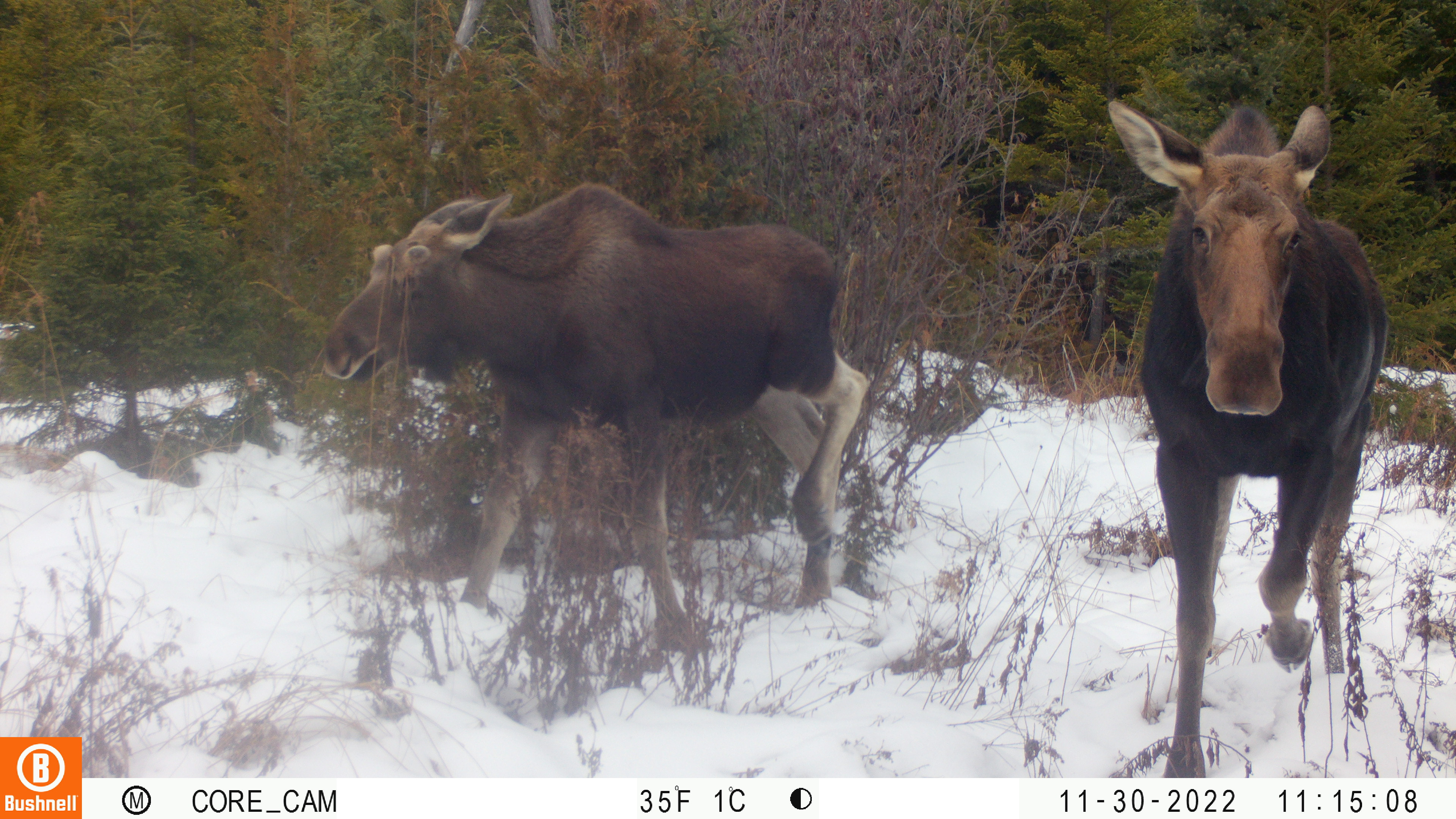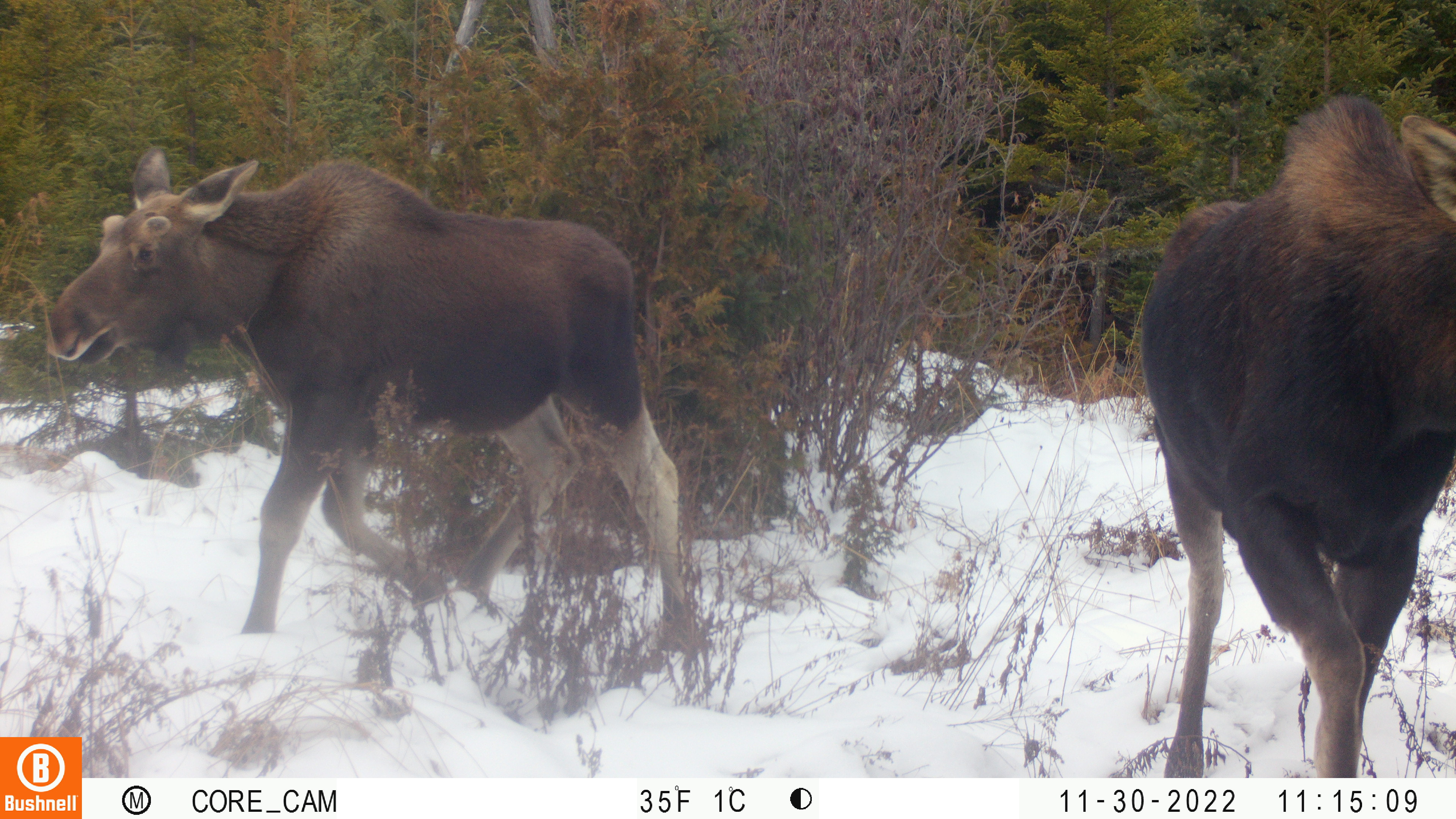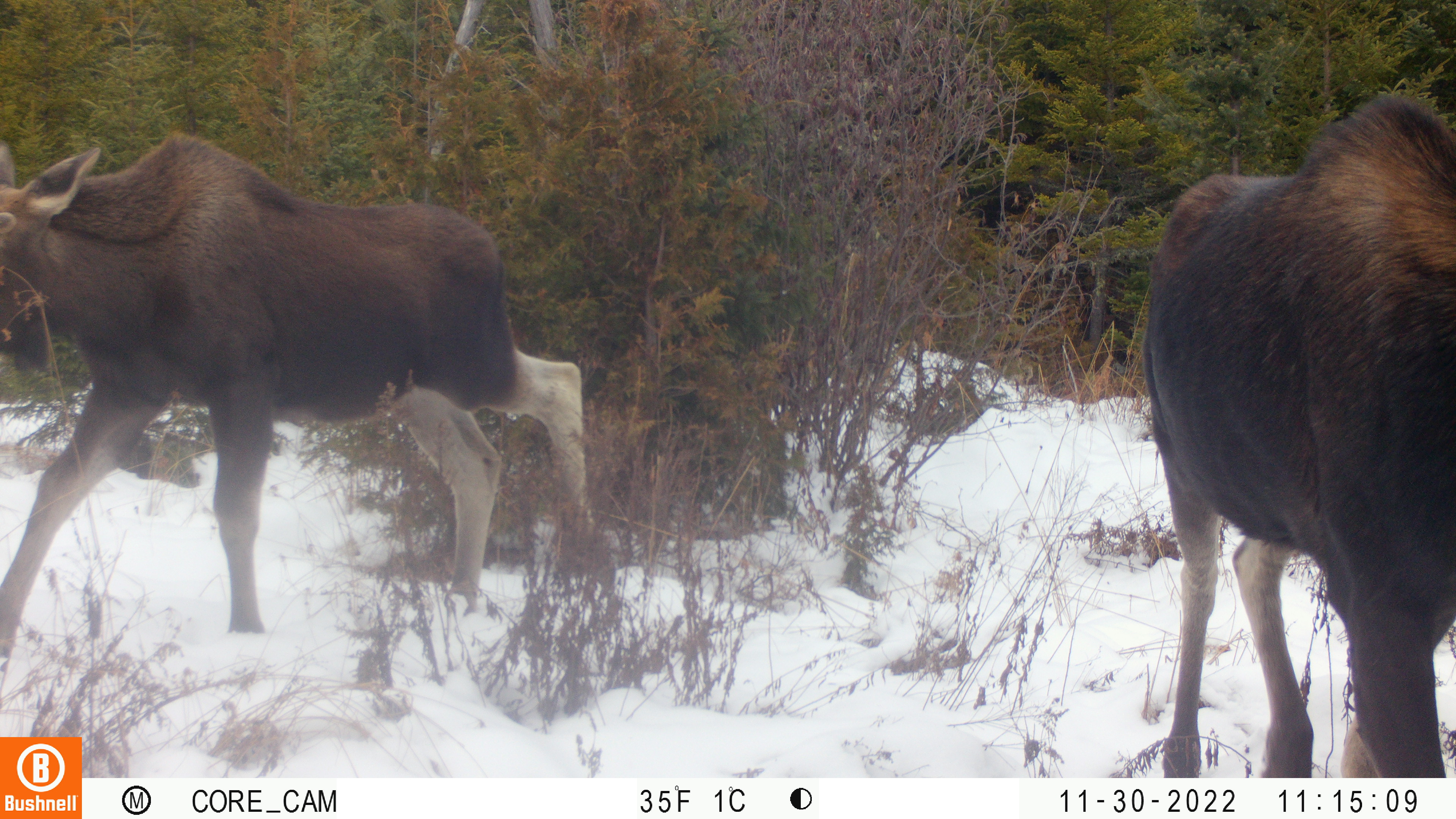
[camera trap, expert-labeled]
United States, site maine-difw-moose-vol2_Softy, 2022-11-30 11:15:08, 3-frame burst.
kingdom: Animalia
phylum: Chordata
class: Mammalia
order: Artiodactyla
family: Cervidae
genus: Alces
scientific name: Alces alces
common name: moose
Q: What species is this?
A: Moose (Alces alces).